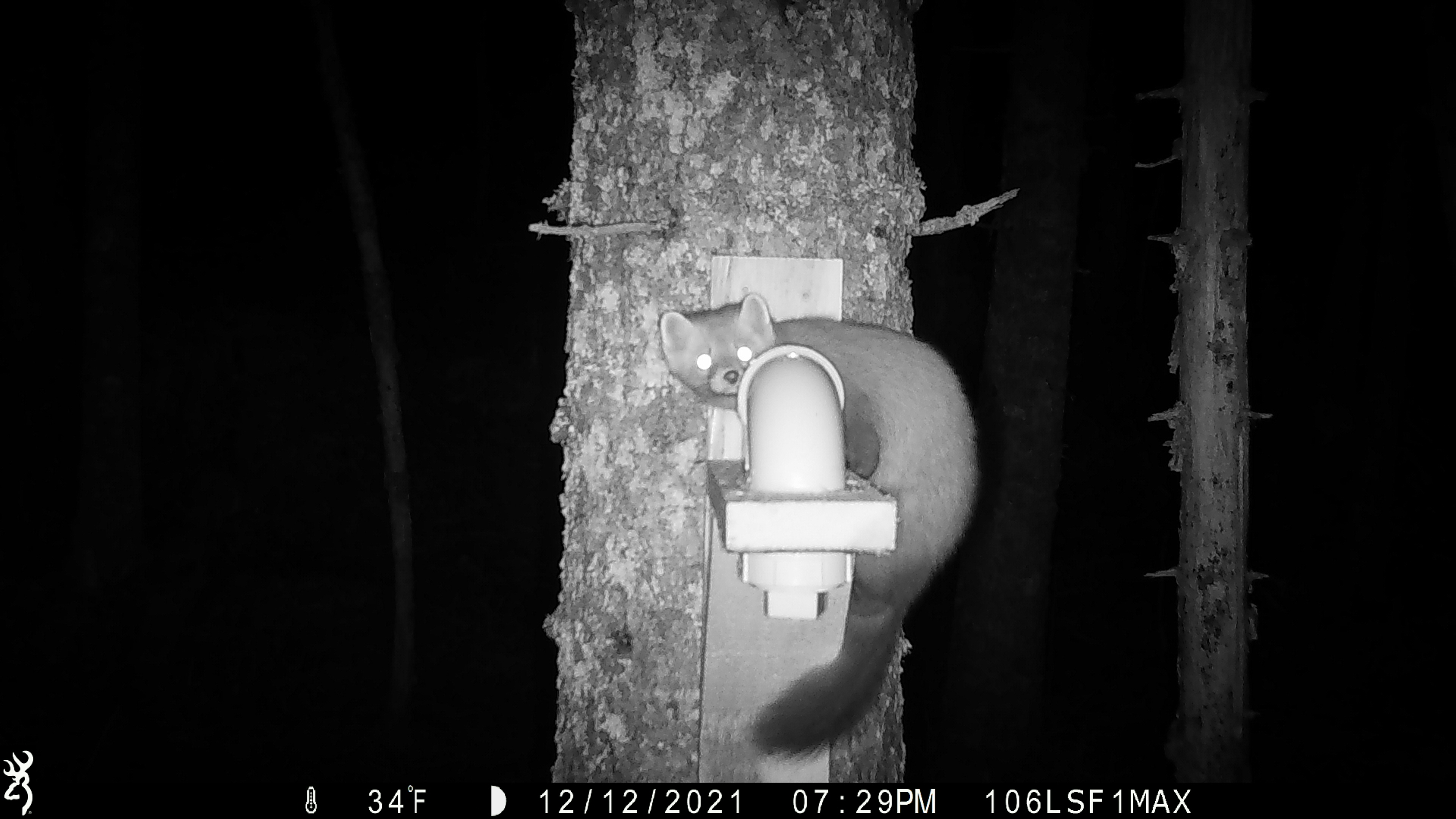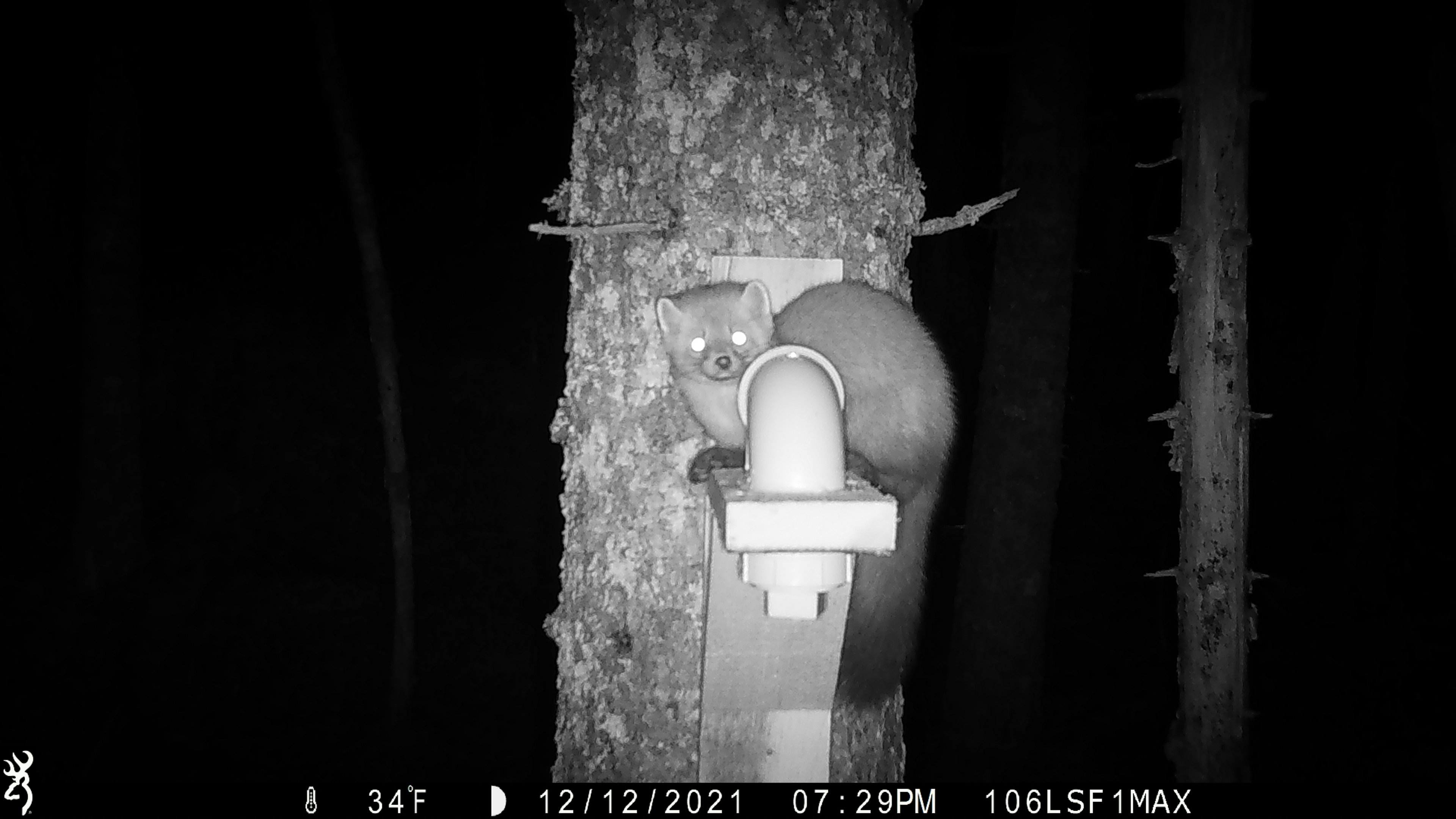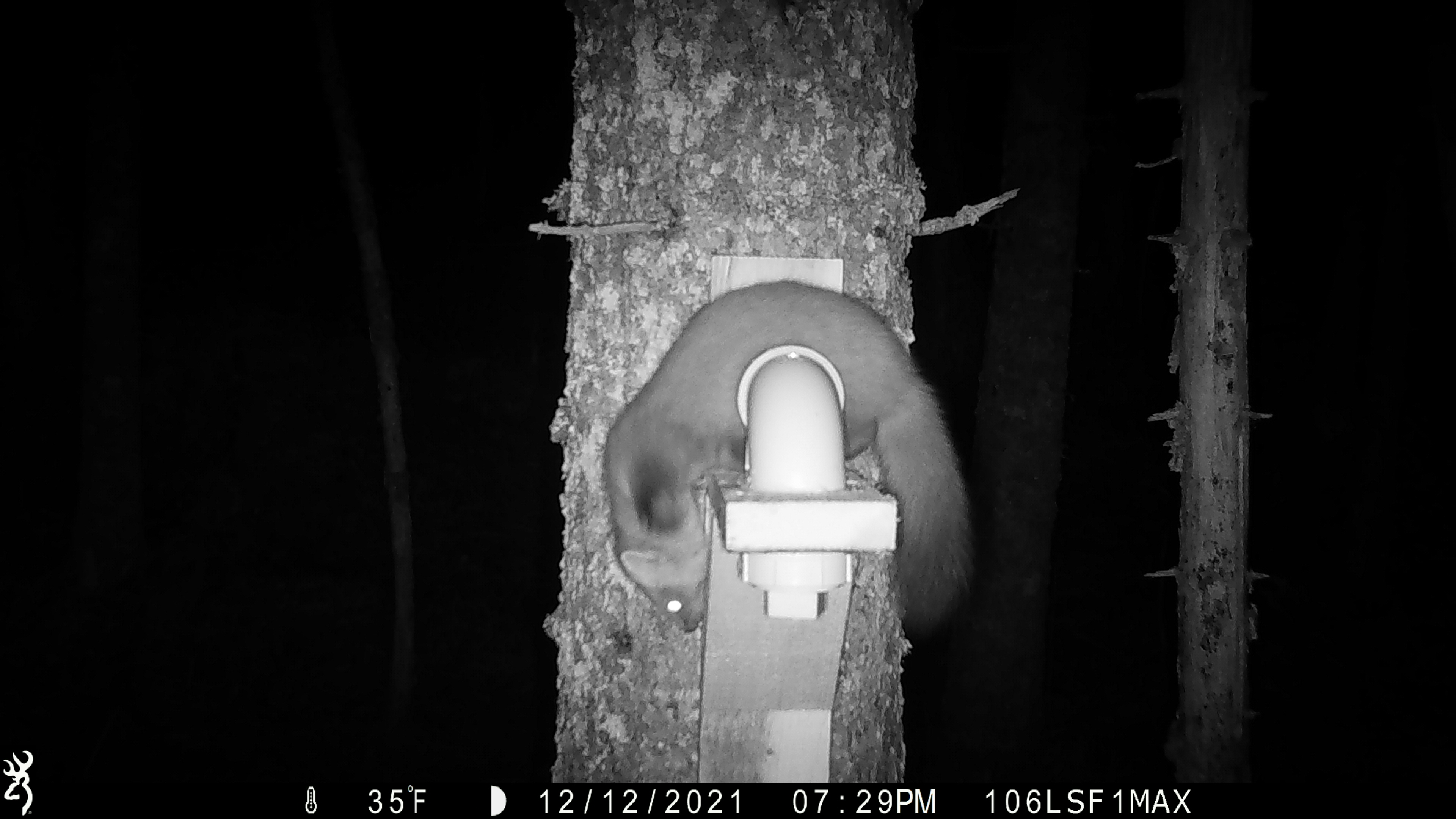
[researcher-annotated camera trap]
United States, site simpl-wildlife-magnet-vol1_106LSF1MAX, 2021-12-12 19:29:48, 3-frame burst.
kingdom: Animalia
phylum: Chordata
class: Mammalia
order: Carnivora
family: Mustelidae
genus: Martes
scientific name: Martes americana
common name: american marten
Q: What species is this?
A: American marten (Martes americana).